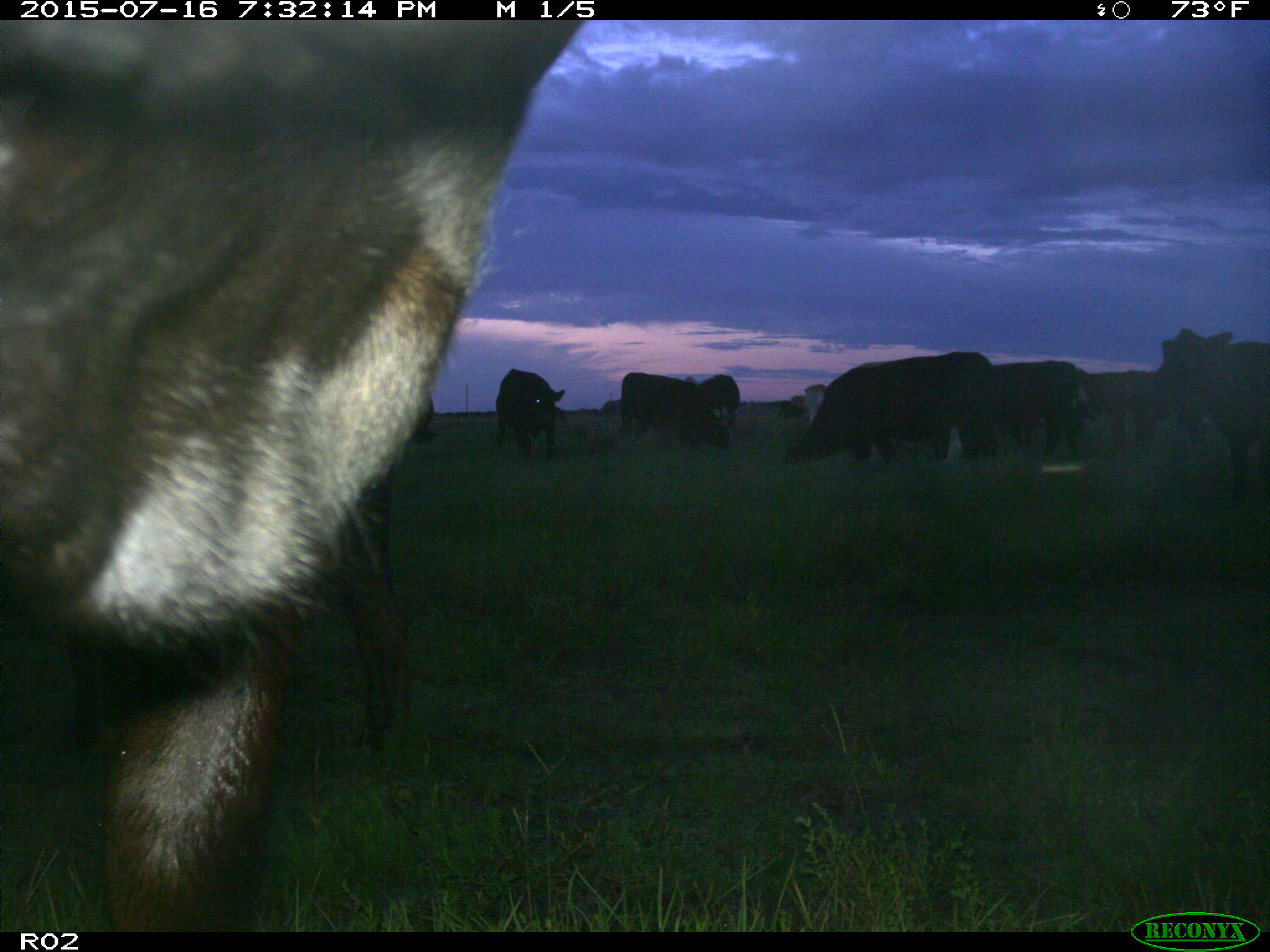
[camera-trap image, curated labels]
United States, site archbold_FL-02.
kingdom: Animalia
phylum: Chordata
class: Mammalia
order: Artiodactyla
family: Bovidae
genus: Bos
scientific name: Bos taurus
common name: domestic cow